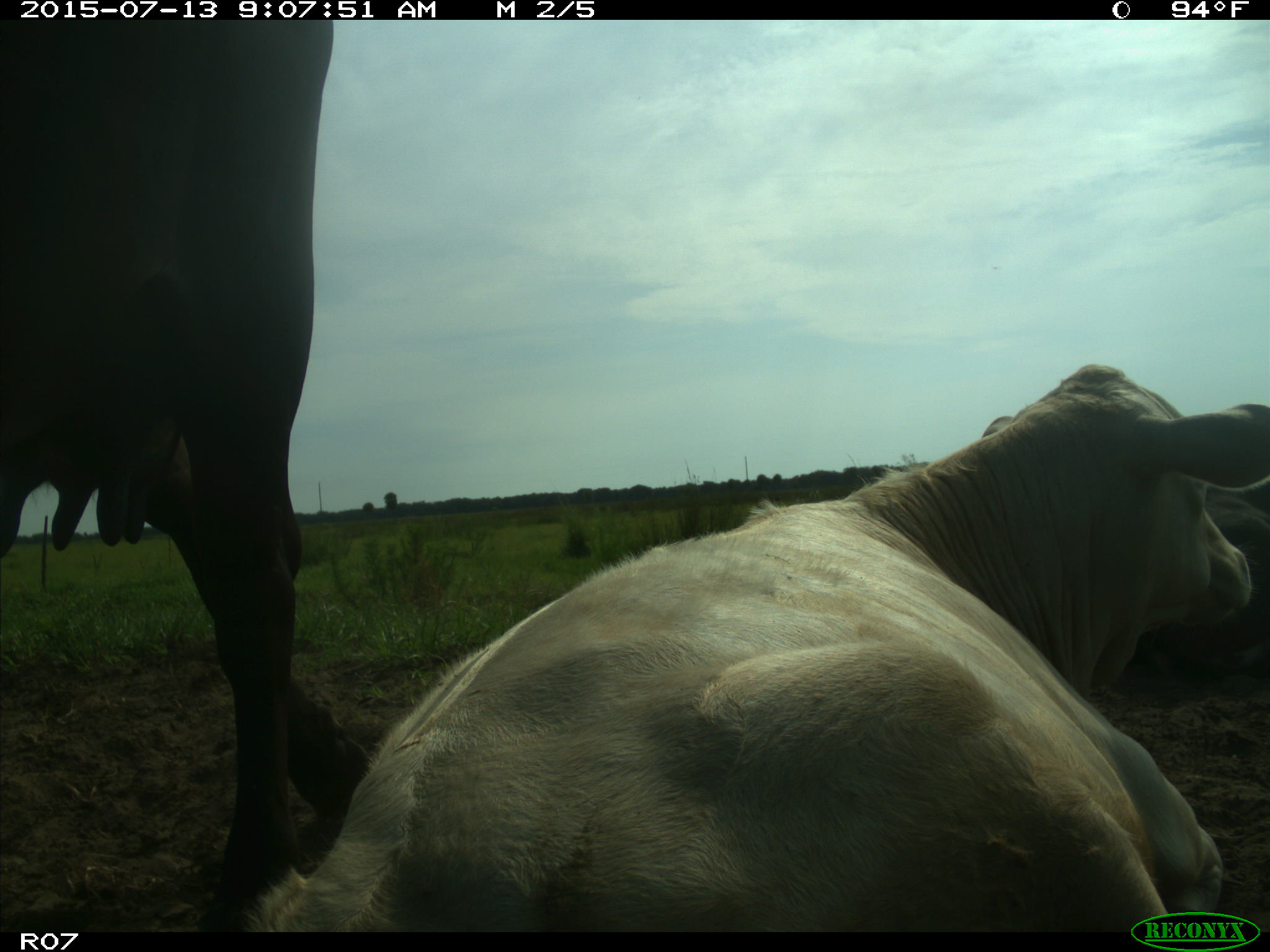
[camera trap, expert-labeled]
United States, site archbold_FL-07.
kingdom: Animalia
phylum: Chordata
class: Mammalia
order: Artiodactyla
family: Bovidae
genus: Bos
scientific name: Bos taurus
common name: domestic cow